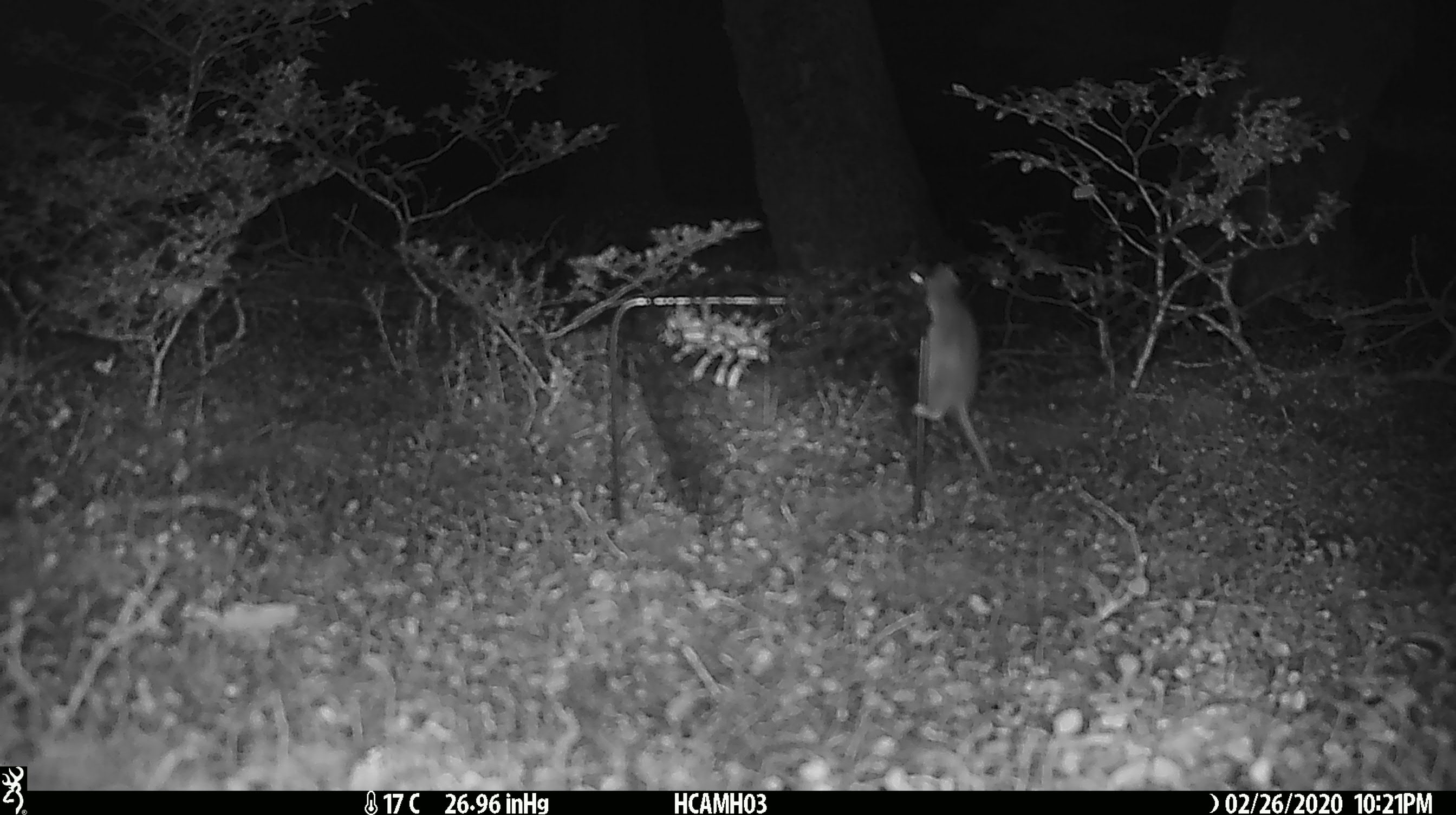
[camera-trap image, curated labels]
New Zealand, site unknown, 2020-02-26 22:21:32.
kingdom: Animalia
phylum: Chordata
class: Mammalia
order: Rodentia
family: Muridae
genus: Mus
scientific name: Mus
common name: mouse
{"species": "mouse (Mus)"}